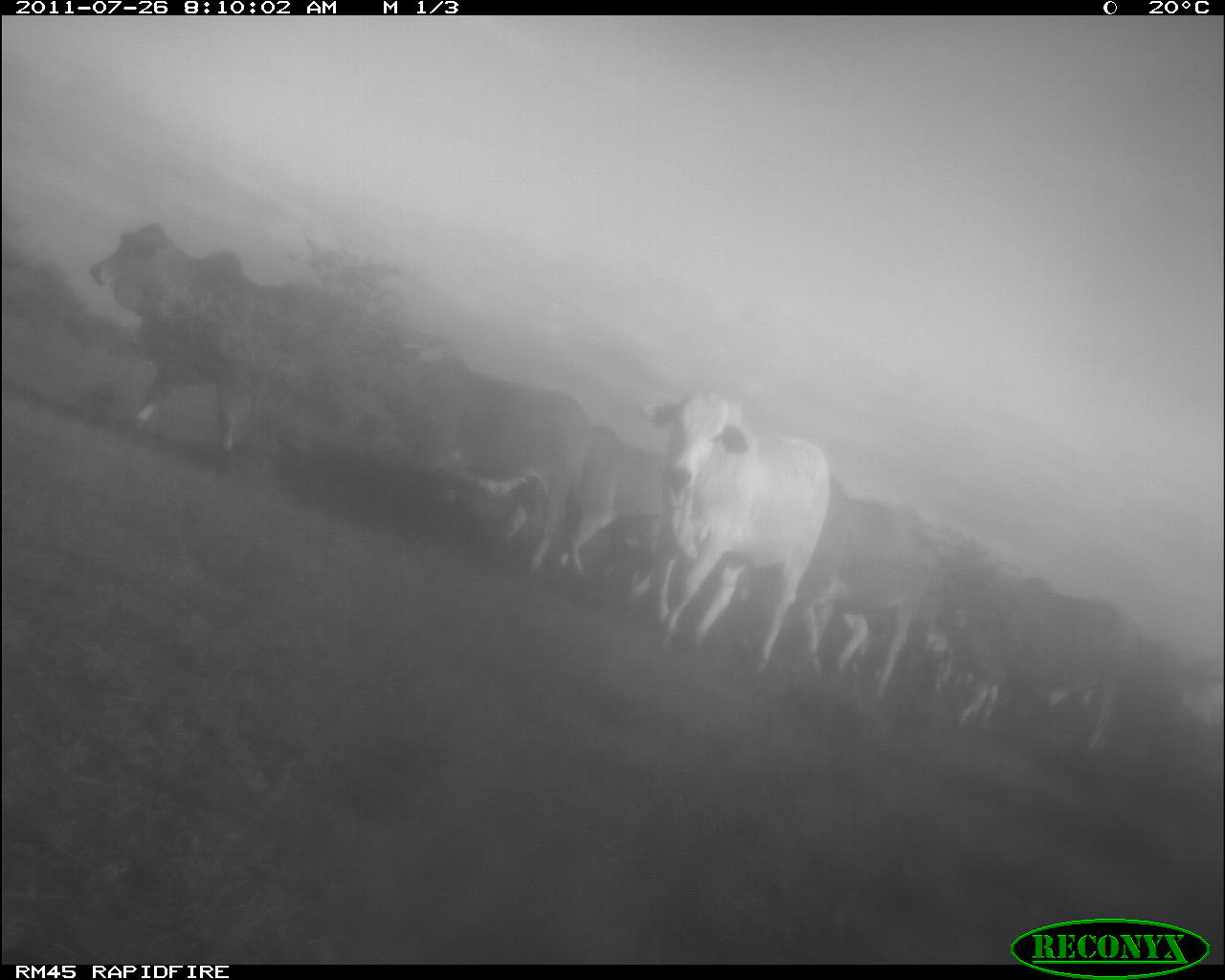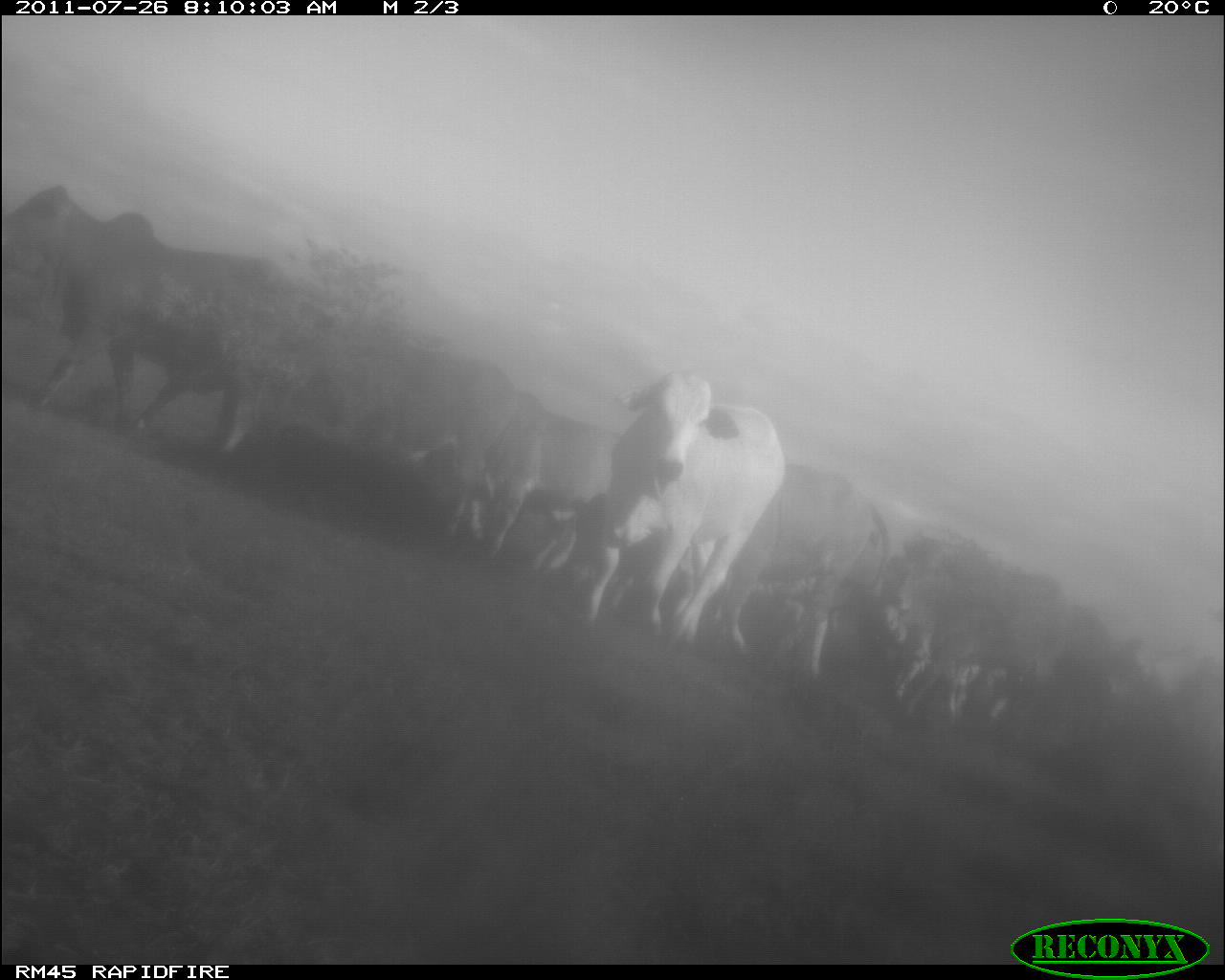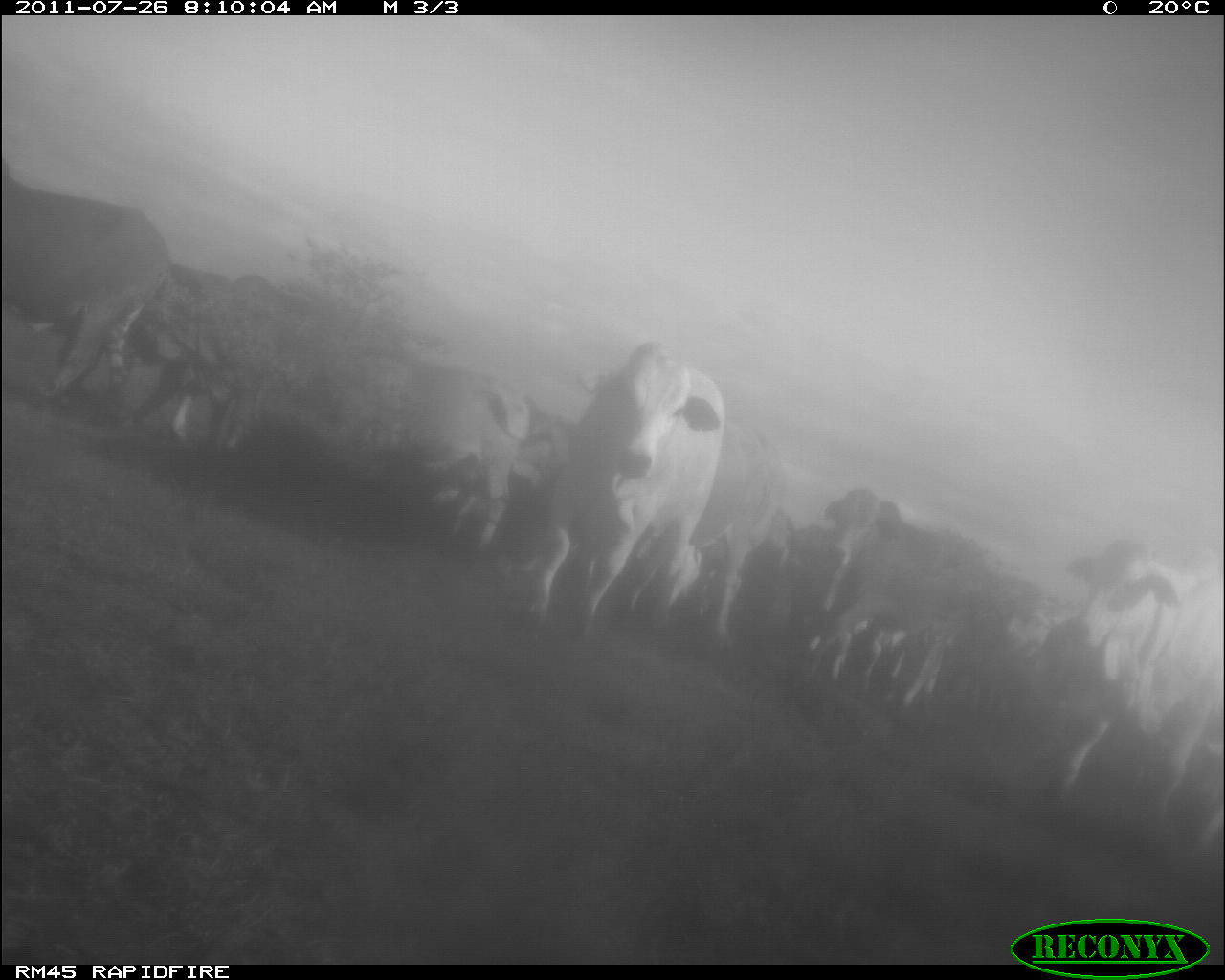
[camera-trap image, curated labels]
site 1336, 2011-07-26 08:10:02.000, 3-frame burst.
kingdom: Animalia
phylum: Chordata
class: Mammalia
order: Artiodactyla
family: Bovidae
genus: Bos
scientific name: Bos taurus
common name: domestic cattle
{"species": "Bos taurus (domestic cattle)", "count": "7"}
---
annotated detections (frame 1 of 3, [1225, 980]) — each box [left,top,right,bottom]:
group: [87,220,1224,764]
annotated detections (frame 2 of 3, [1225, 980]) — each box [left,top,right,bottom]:
bos taurus: [1,183,299,457]; [575,369,788,651]; [290,334,516,540]; [686,462,891,685]; [435,387,631,578]; [884,583,1016,724]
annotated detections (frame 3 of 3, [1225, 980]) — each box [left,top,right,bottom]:
group: [3,156,1225,858]